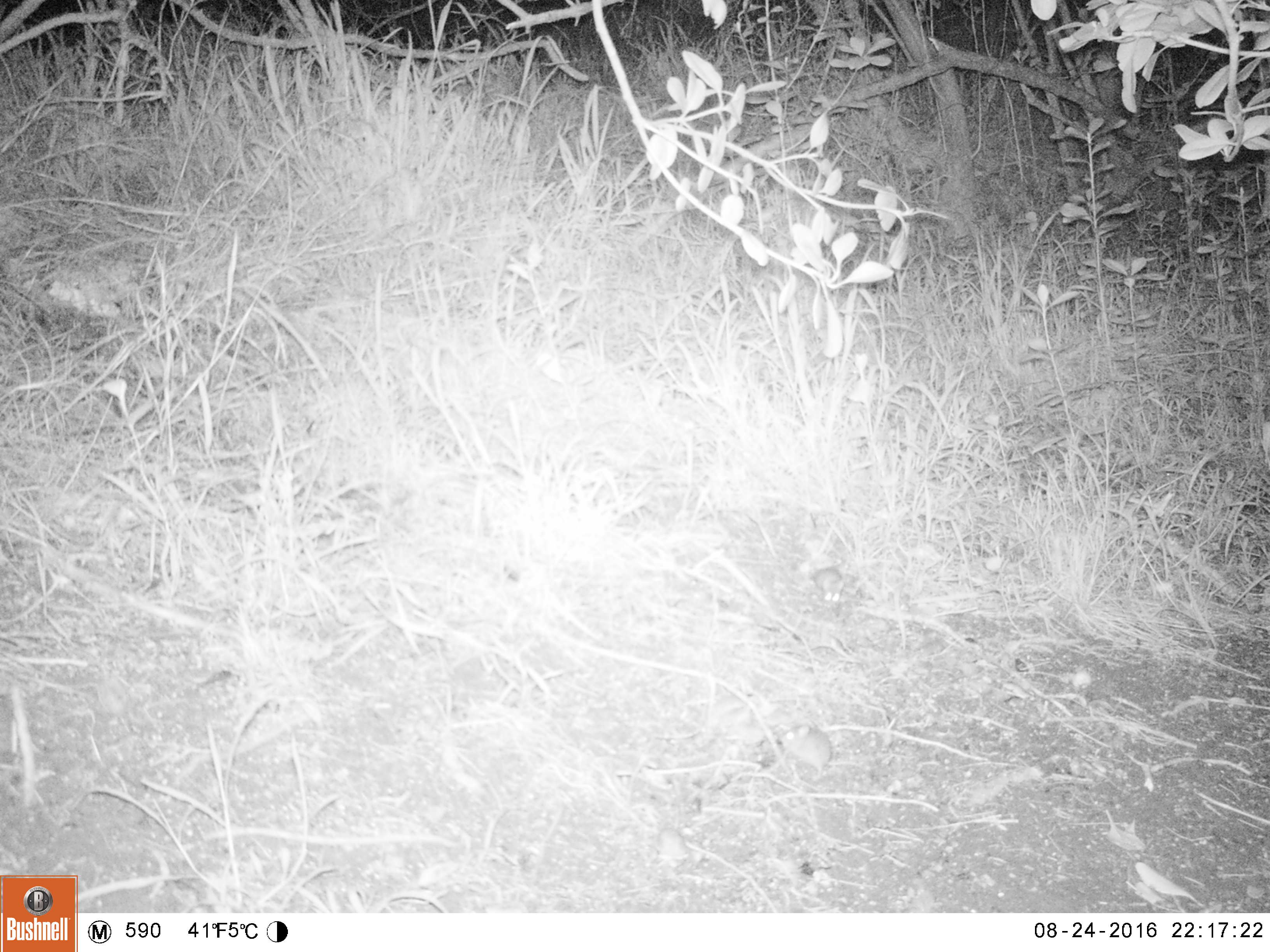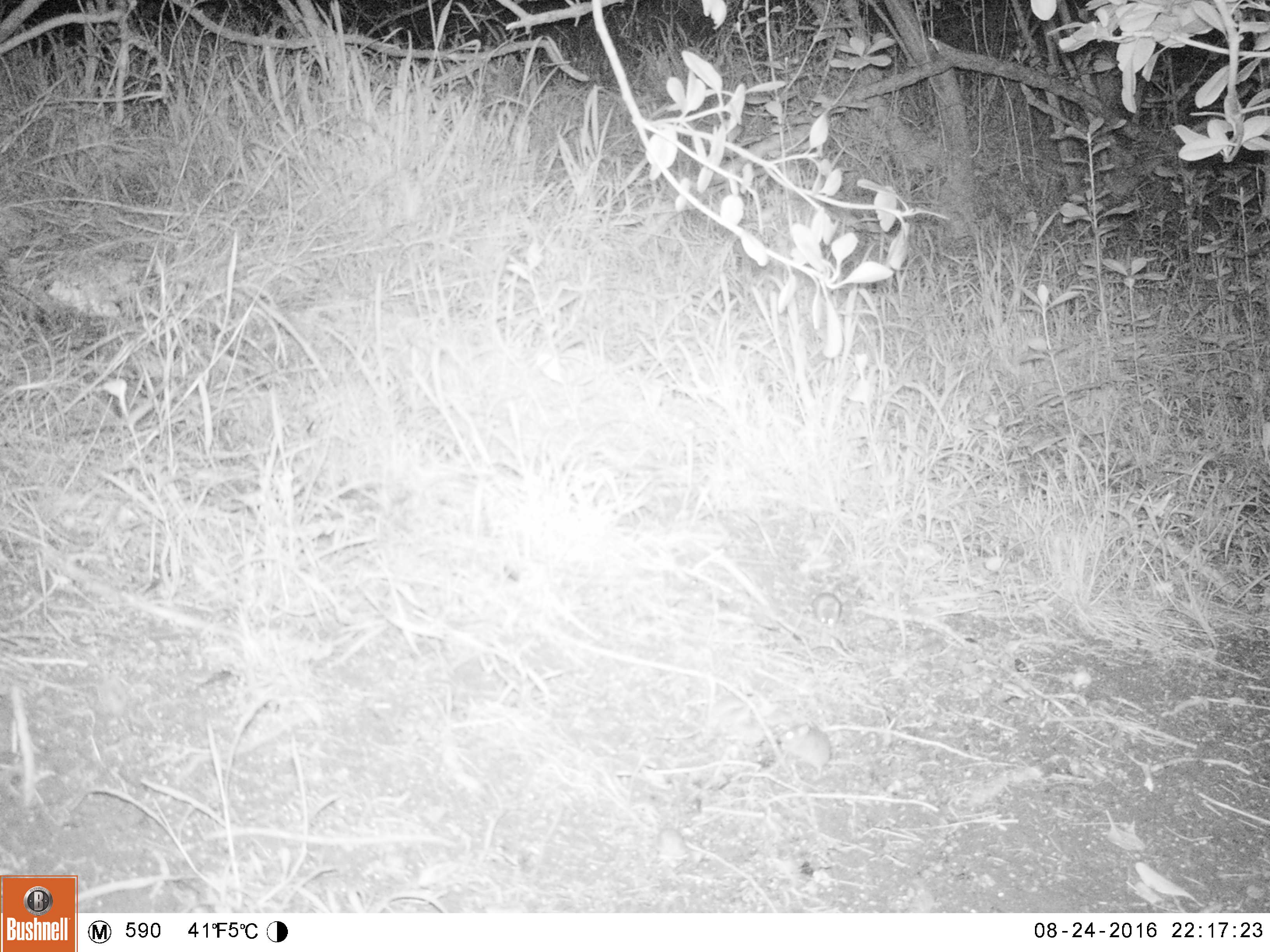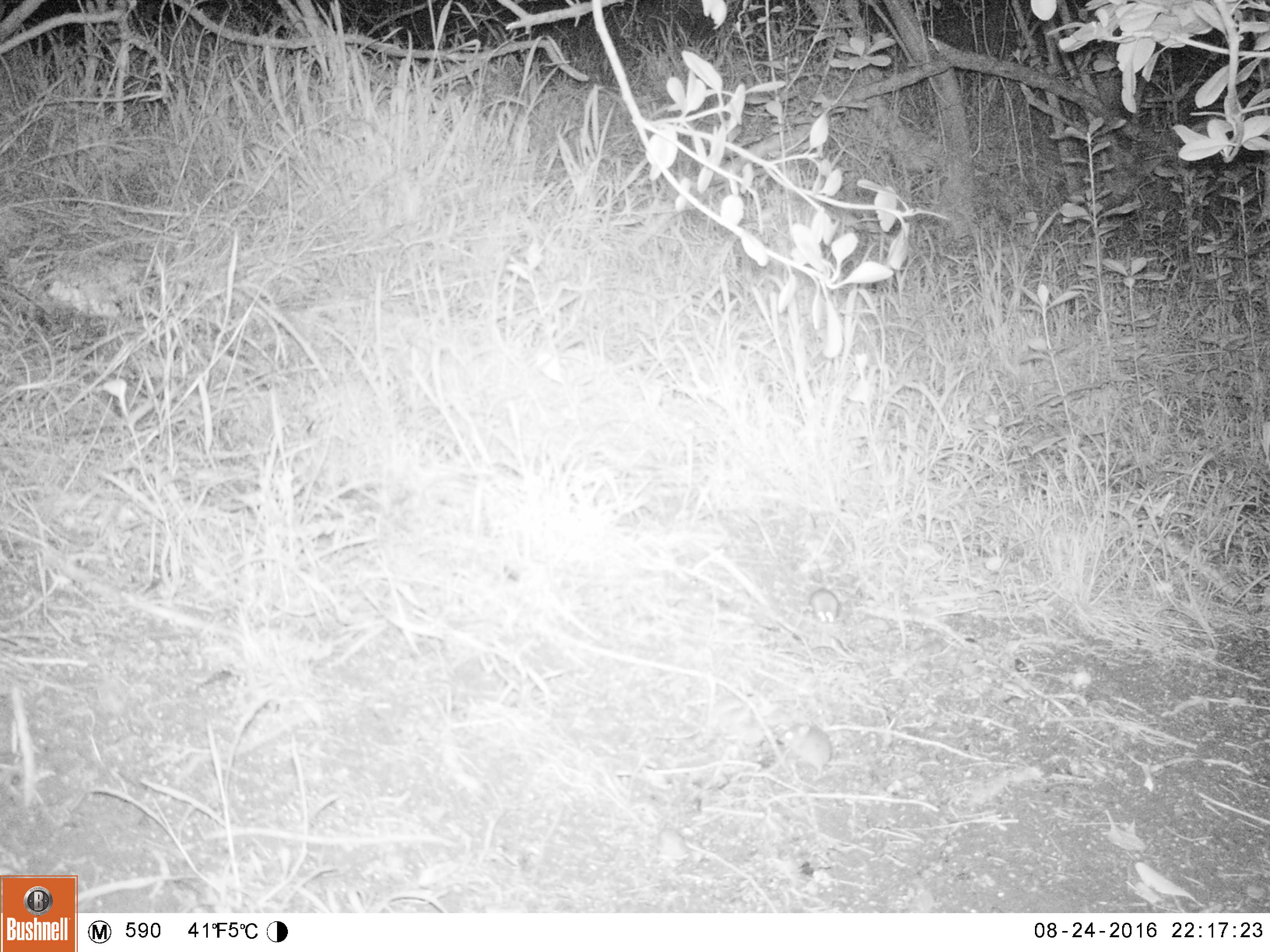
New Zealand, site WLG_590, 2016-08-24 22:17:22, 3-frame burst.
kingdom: Animalia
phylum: Chordata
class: Mammalia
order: Rodentia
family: Muridae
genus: Mus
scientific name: Mus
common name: mouse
Mouse (Mus).